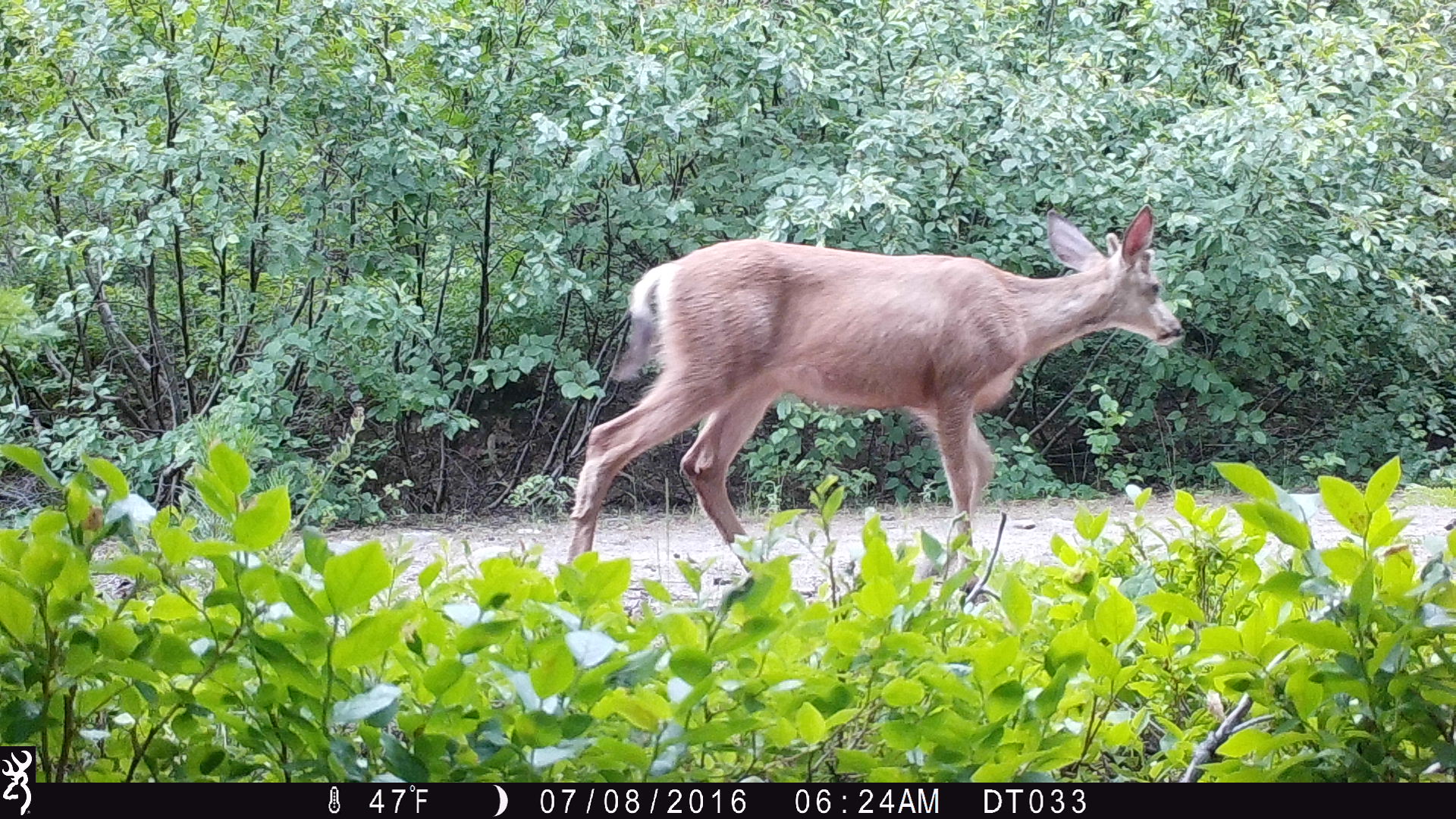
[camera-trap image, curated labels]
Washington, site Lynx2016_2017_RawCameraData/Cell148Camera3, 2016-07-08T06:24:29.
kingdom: Animalia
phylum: Chordata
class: Mammalia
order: Artiodactyla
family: Cervidae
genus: Odocoileus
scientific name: Odocoileus hemionus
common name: mule deer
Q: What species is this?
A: Odocoileus hemionus (mule deer).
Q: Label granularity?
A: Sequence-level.